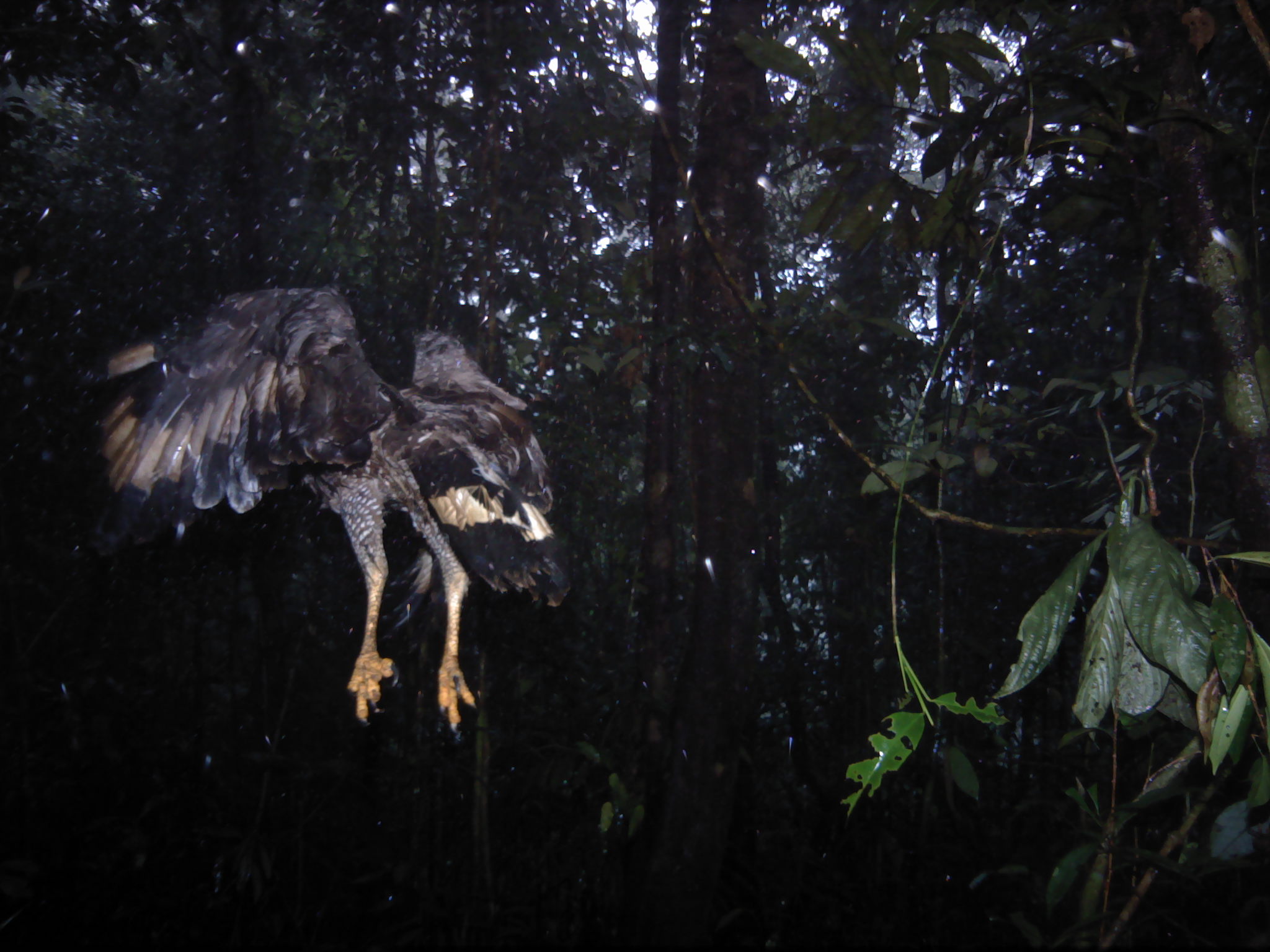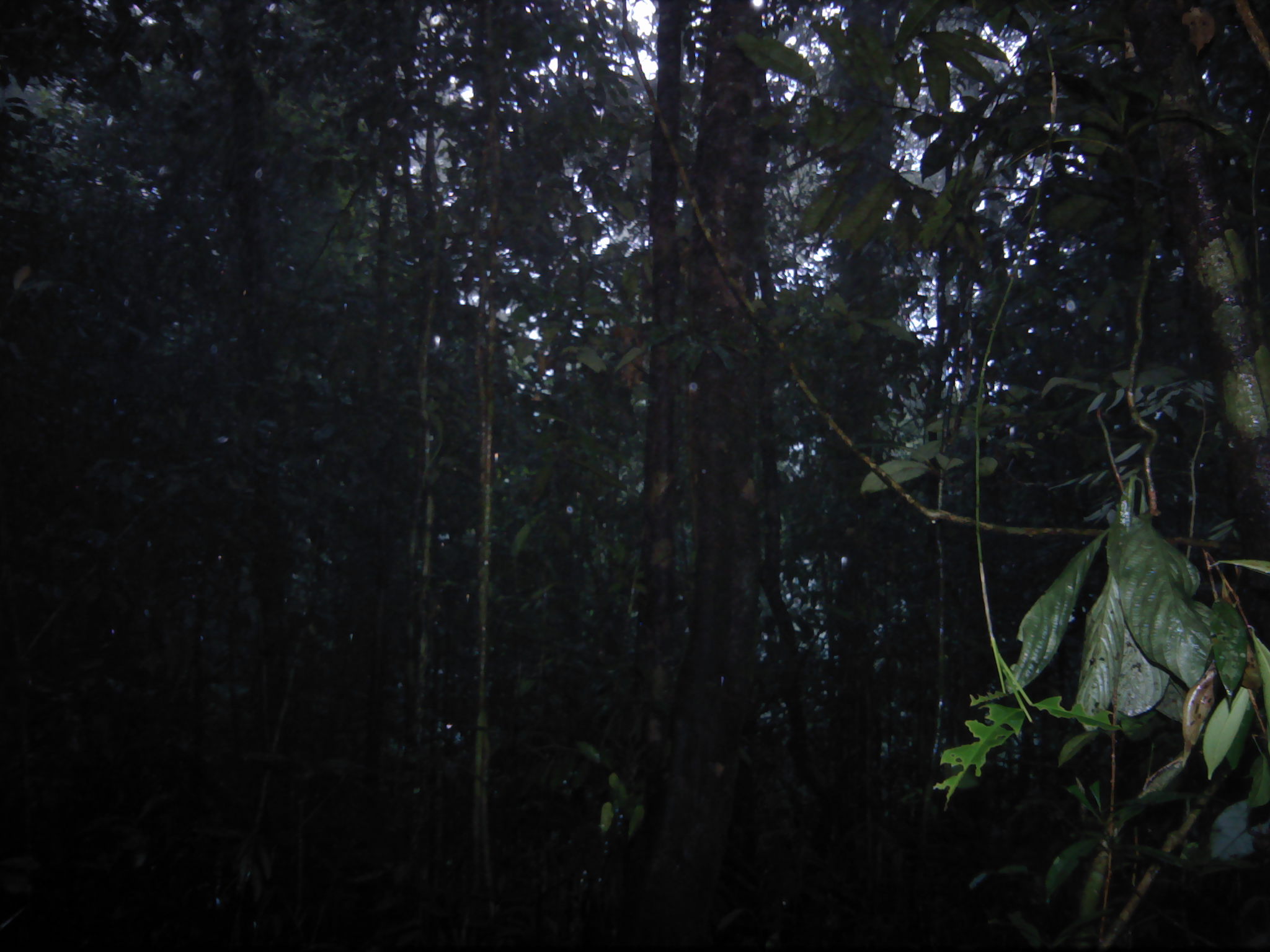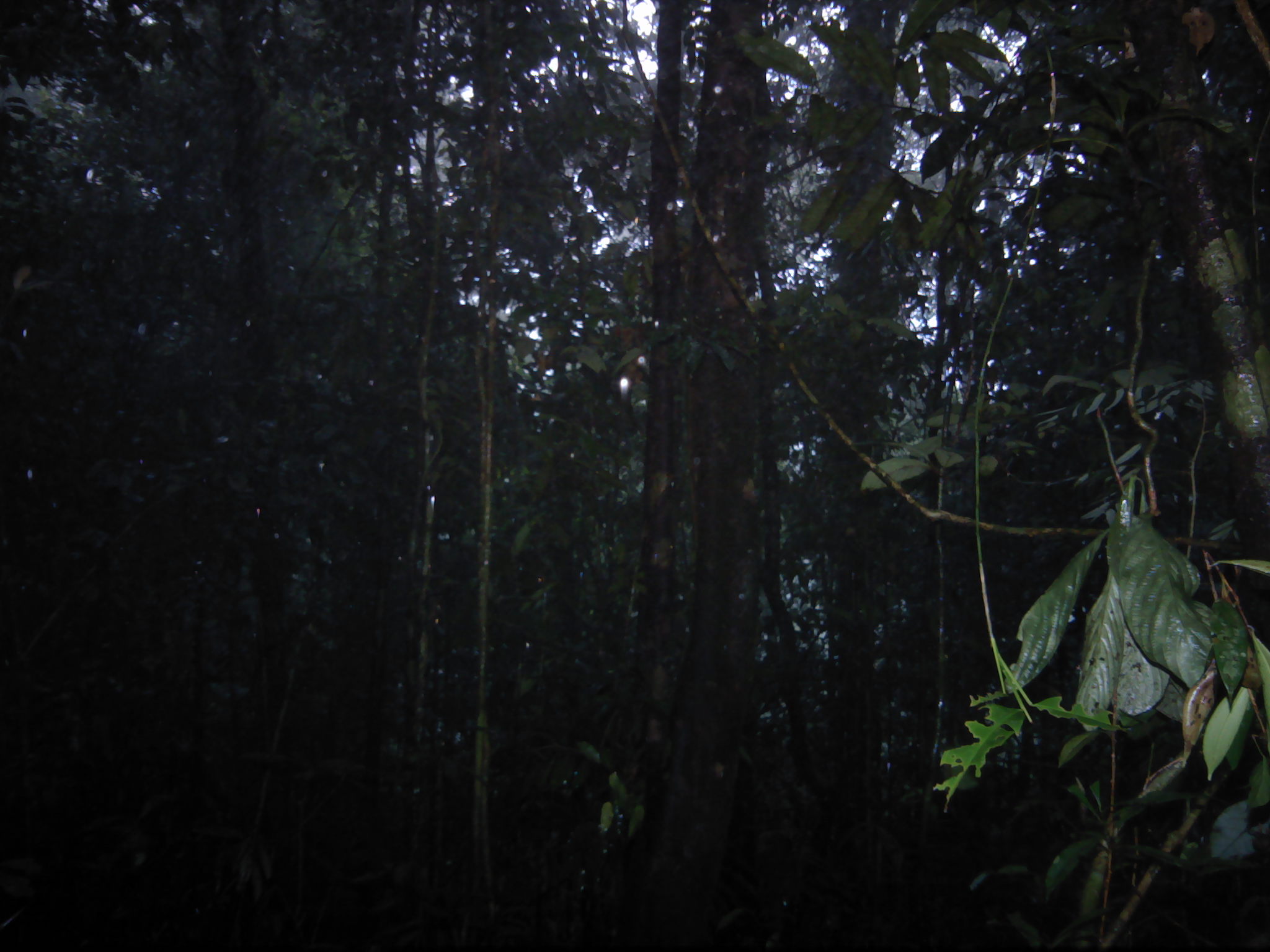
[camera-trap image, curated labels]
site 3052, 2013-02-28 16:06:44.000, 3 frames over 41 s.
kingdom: Animalia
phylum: Chordata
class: Aves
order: Accipitriformes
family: Accipitridae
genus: Spilornis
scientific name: Spilornis cheela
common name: crested serpent-eagle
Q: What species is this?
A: Spilornis cheela (crested serpent-eagle).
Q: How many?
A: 1.